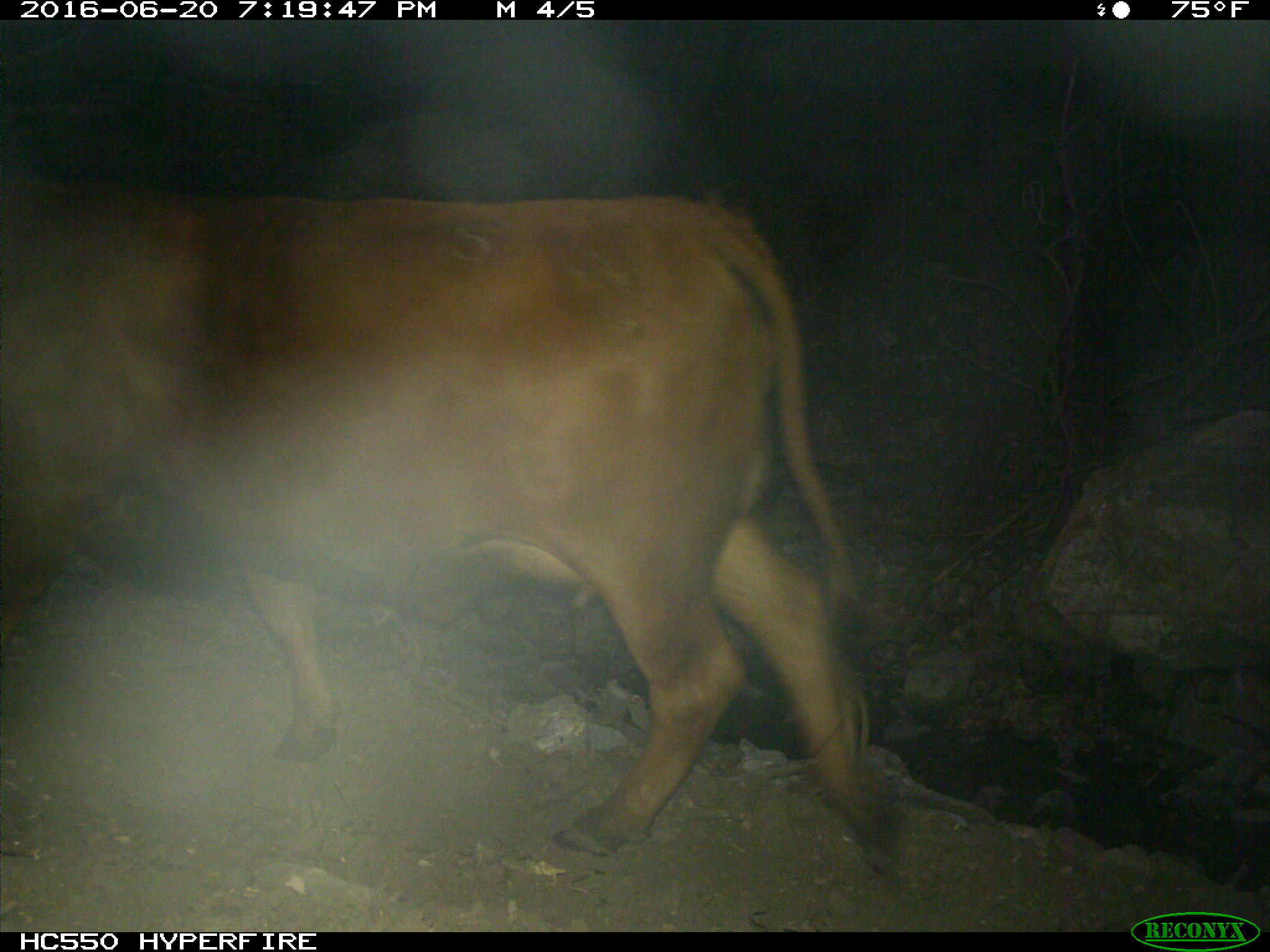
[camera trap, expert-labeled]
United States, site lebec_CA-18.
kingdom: Animalia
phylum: Chordata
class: Mammalia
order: Artiodactyla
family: Bovidae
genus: Bos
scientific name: Bos taurus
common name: domestic cow